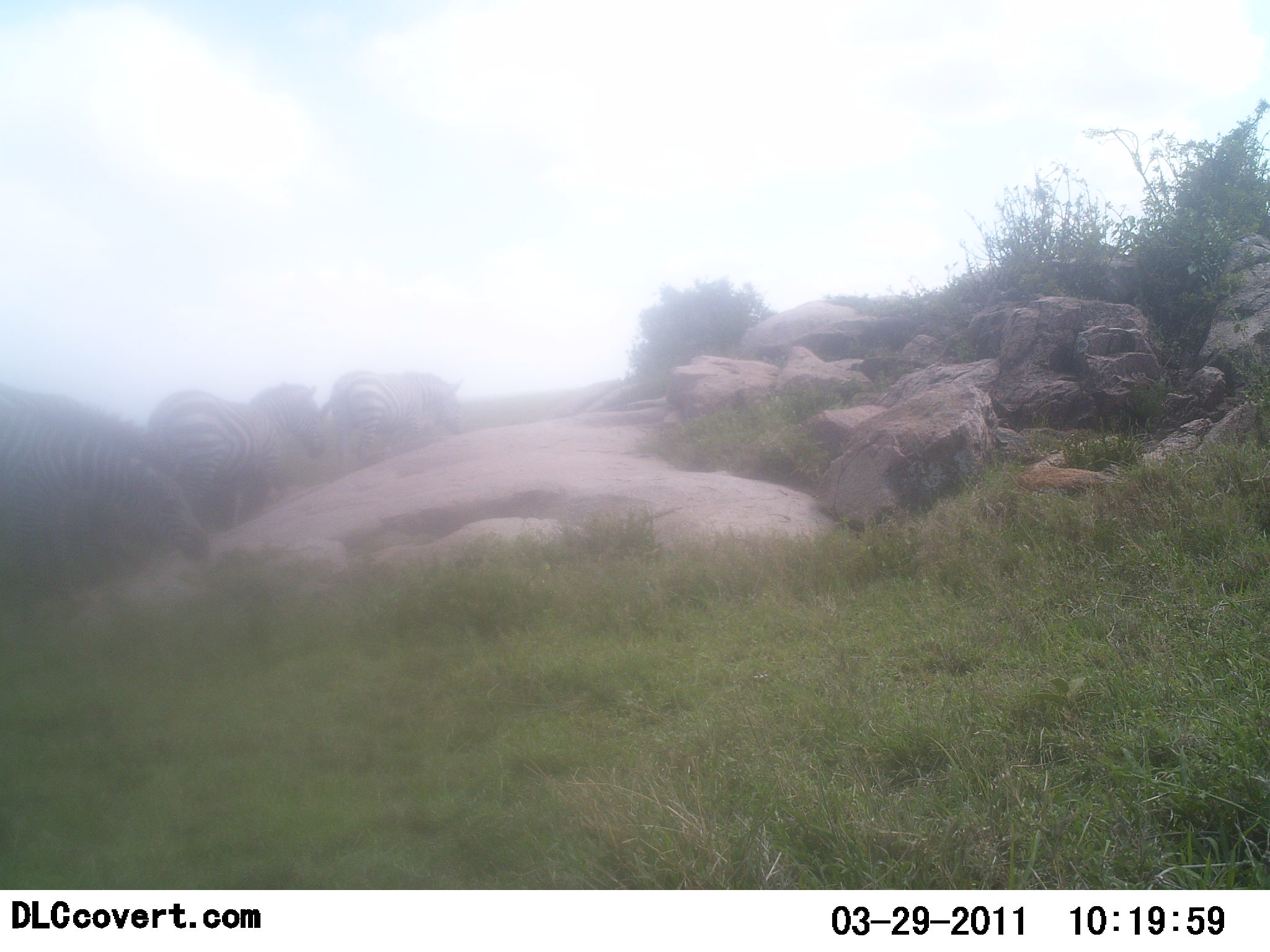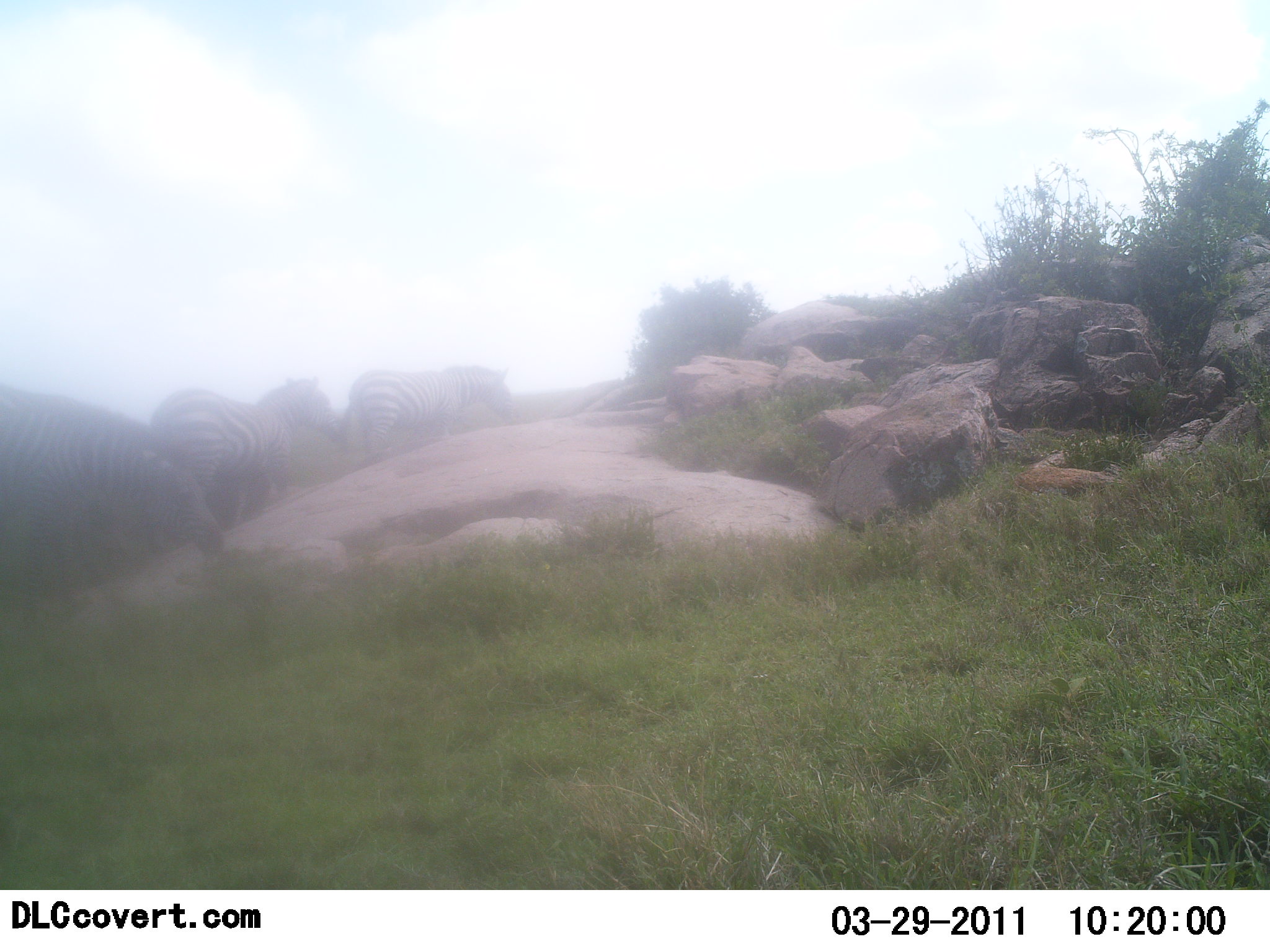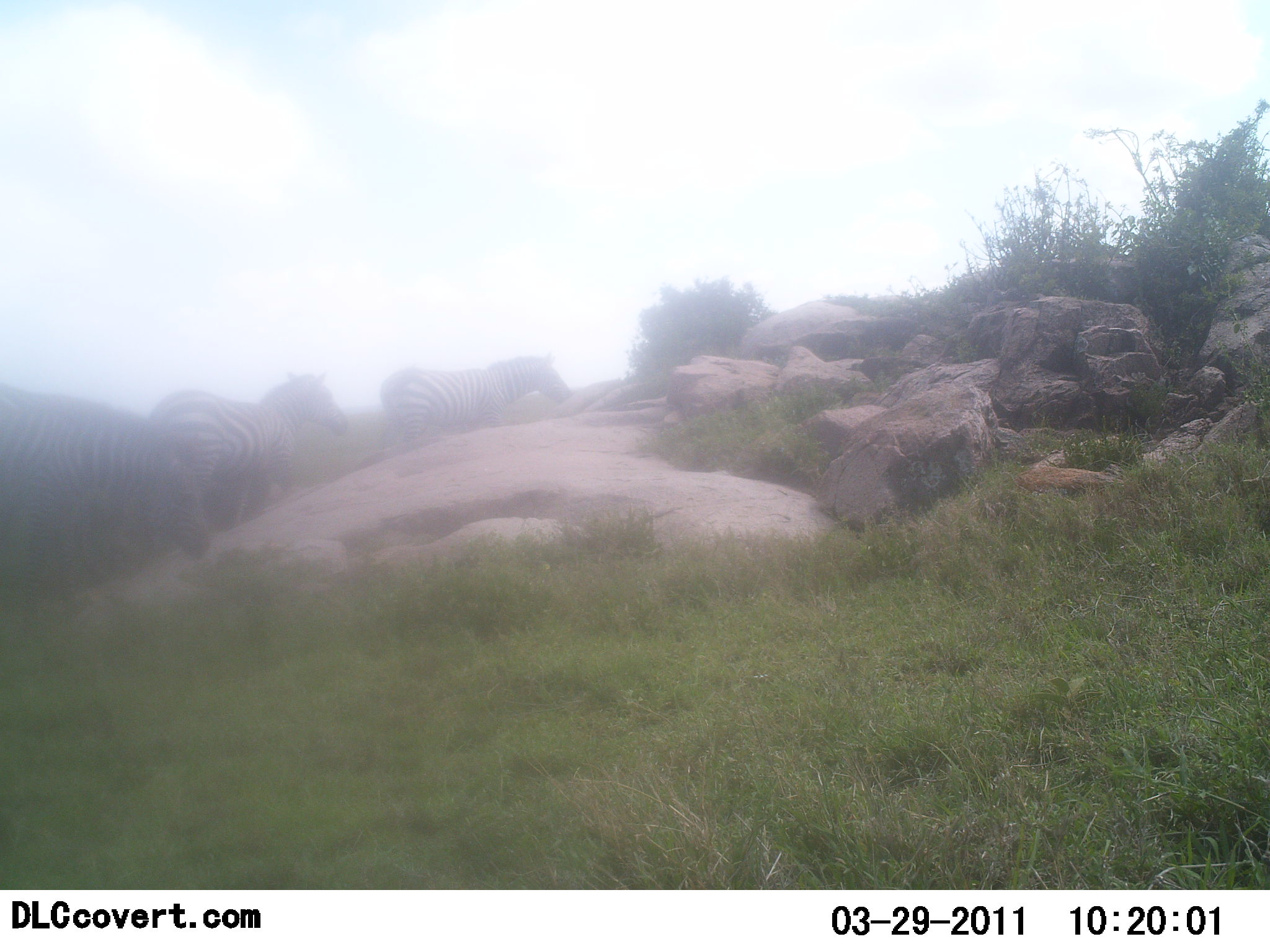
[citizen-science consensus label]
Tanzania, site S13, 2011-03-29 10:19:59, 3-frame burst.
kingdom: Animalia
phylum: Chordata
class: Mammalia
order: Perissodactyla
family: Equidae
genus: Equus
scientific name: Equus quagga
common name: plains zebra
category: zebra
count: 3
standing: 31%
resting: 0%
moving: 62%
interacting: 0%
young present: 0%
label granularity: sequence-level